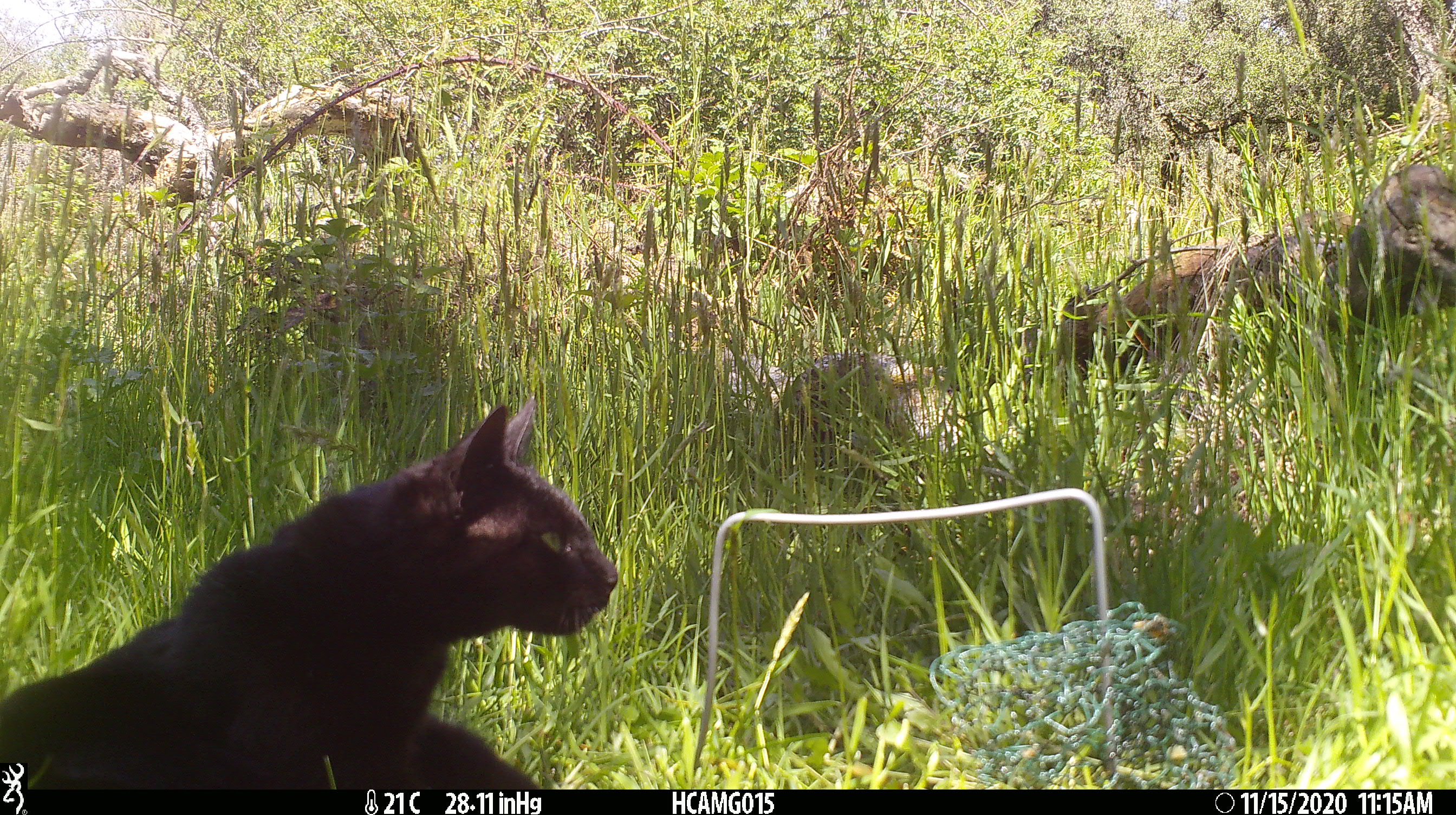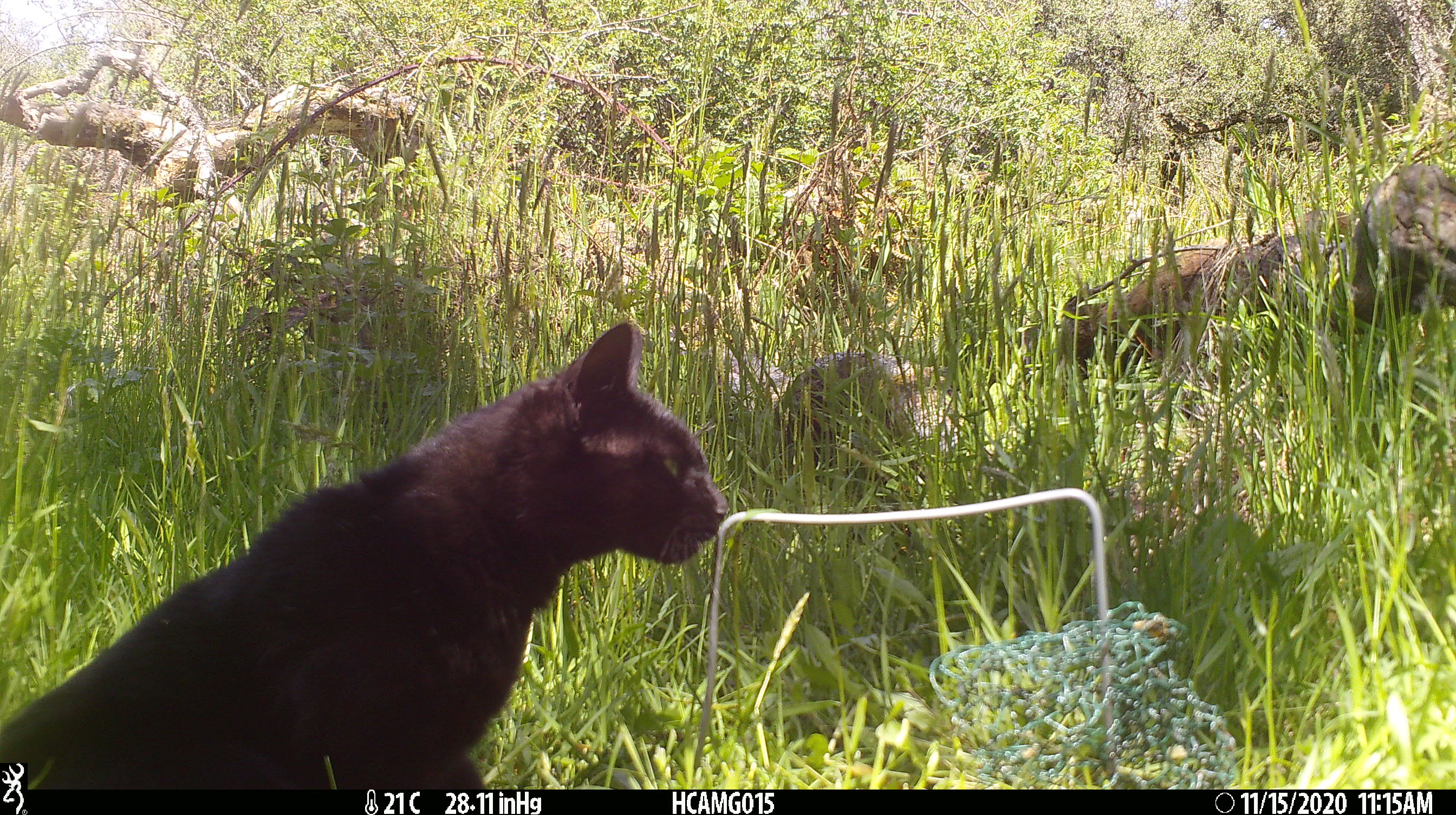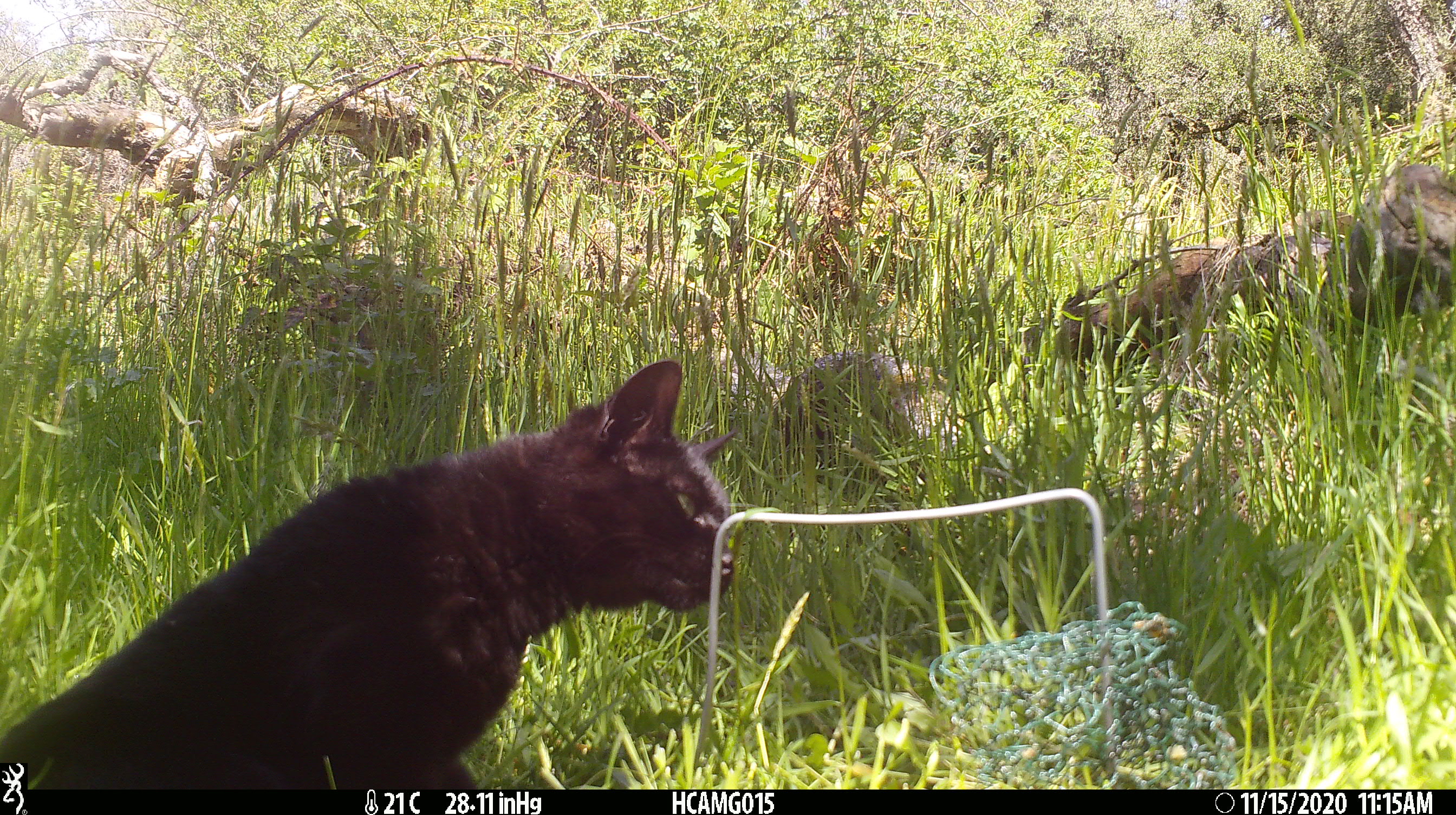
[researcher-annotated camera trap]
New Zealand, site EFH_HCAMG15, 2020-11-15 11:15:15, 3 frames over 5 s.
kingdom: Animalia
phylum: Chordata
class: Mammalia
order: Carnivora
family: Felidae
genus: Felis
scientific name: Felis catus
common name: domestic cat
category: cat